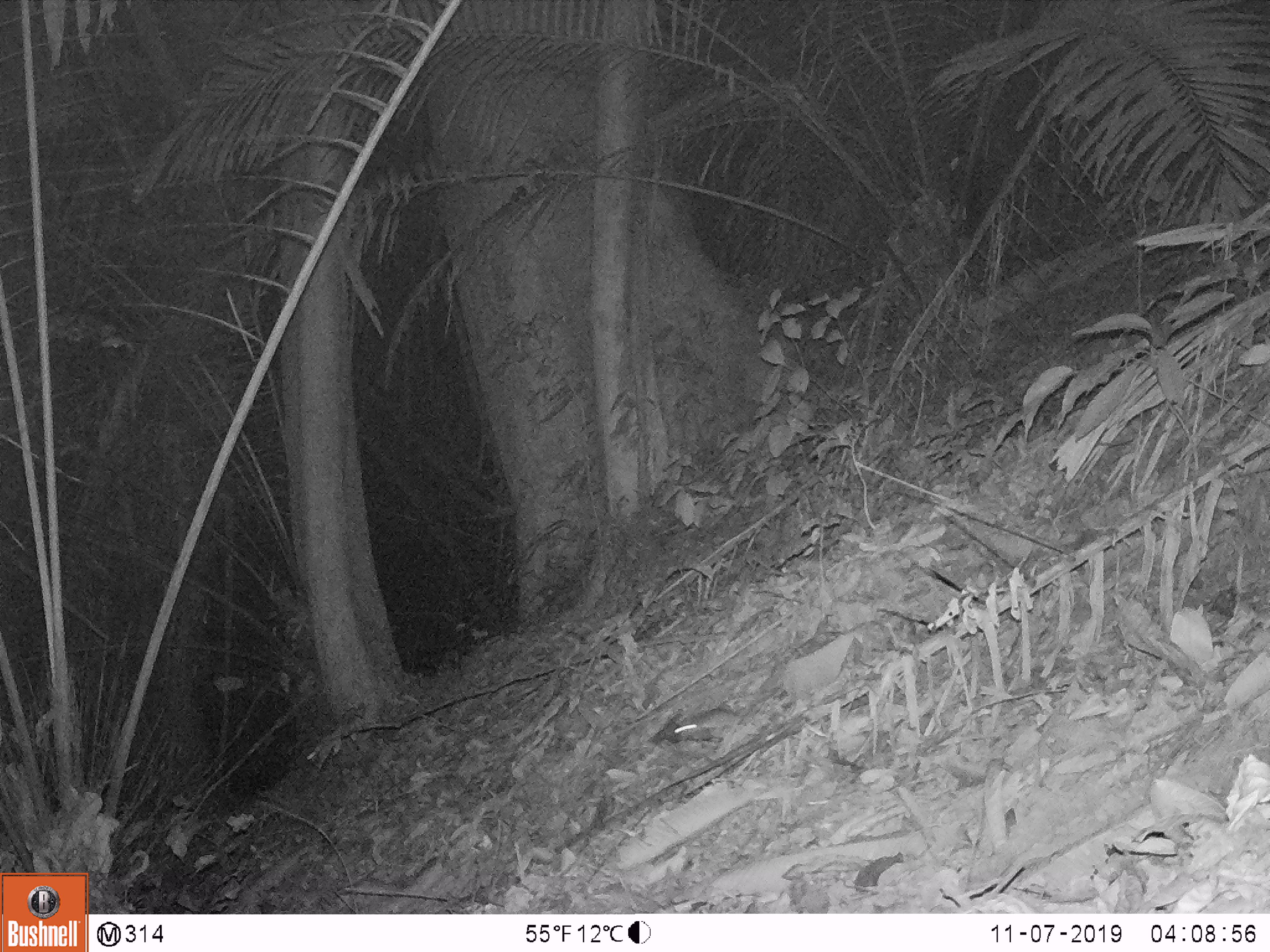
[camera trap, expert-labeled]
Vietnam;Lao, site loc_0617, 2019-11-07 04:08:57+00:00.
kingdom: Animalia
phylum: Chordata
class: Mammalia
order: Rodentia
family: Muridae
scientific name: Muridae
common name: old-world mice and rats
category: unidentified murid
Unidentified murid (old-world mice and rats) (Muridae). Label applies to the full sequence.